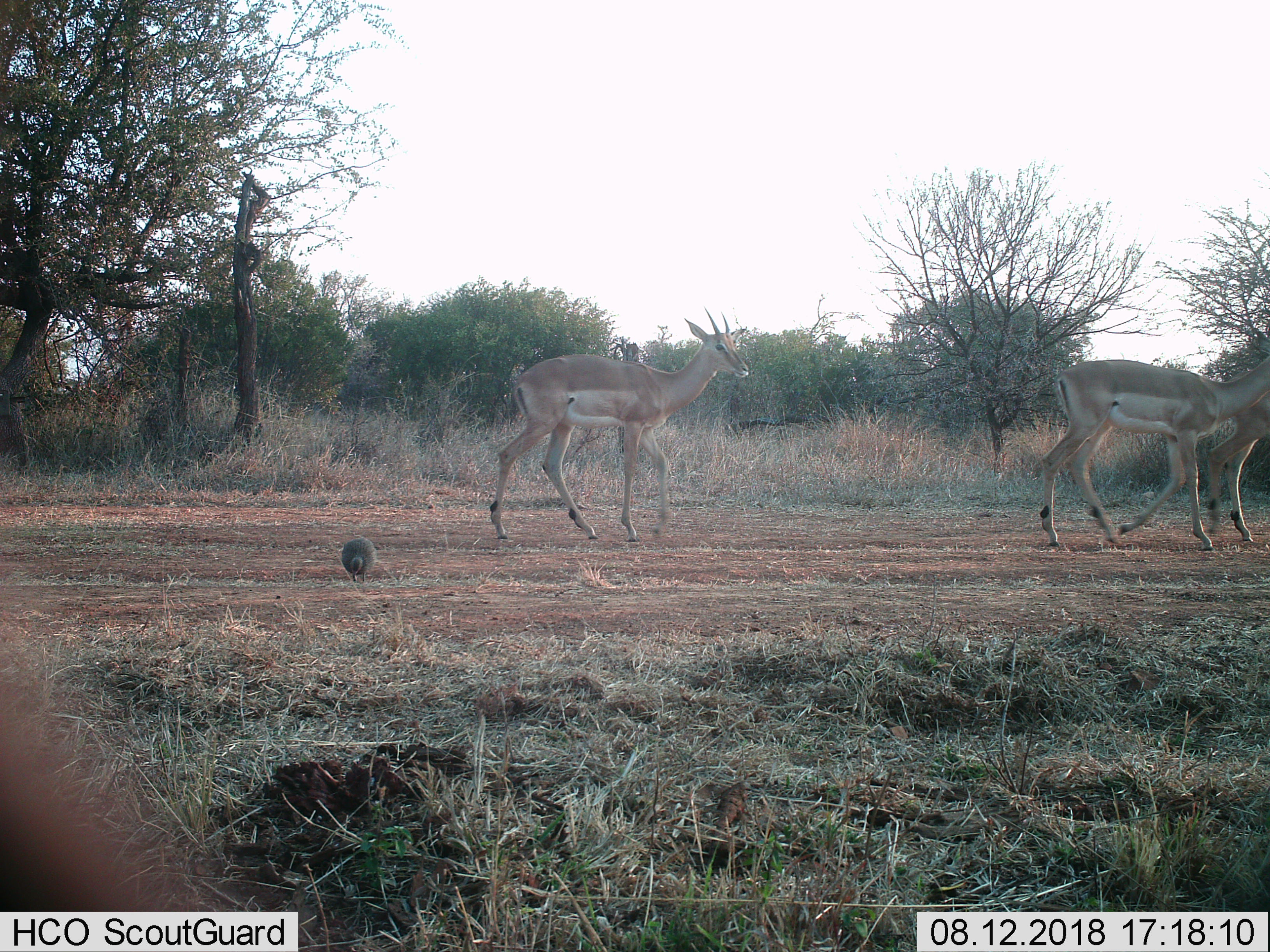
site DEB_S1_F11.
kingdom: Animalia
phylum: Chordata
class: Aves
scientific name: Aves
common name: bird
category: birdother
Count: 1.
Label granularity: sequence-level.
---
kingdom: Animalia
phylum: Chordata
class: Mammalia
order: Artiodactyla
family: Bovidae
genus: Aepyceros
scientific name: Aepyceros melampus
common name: impala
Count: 3.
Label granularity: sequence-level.